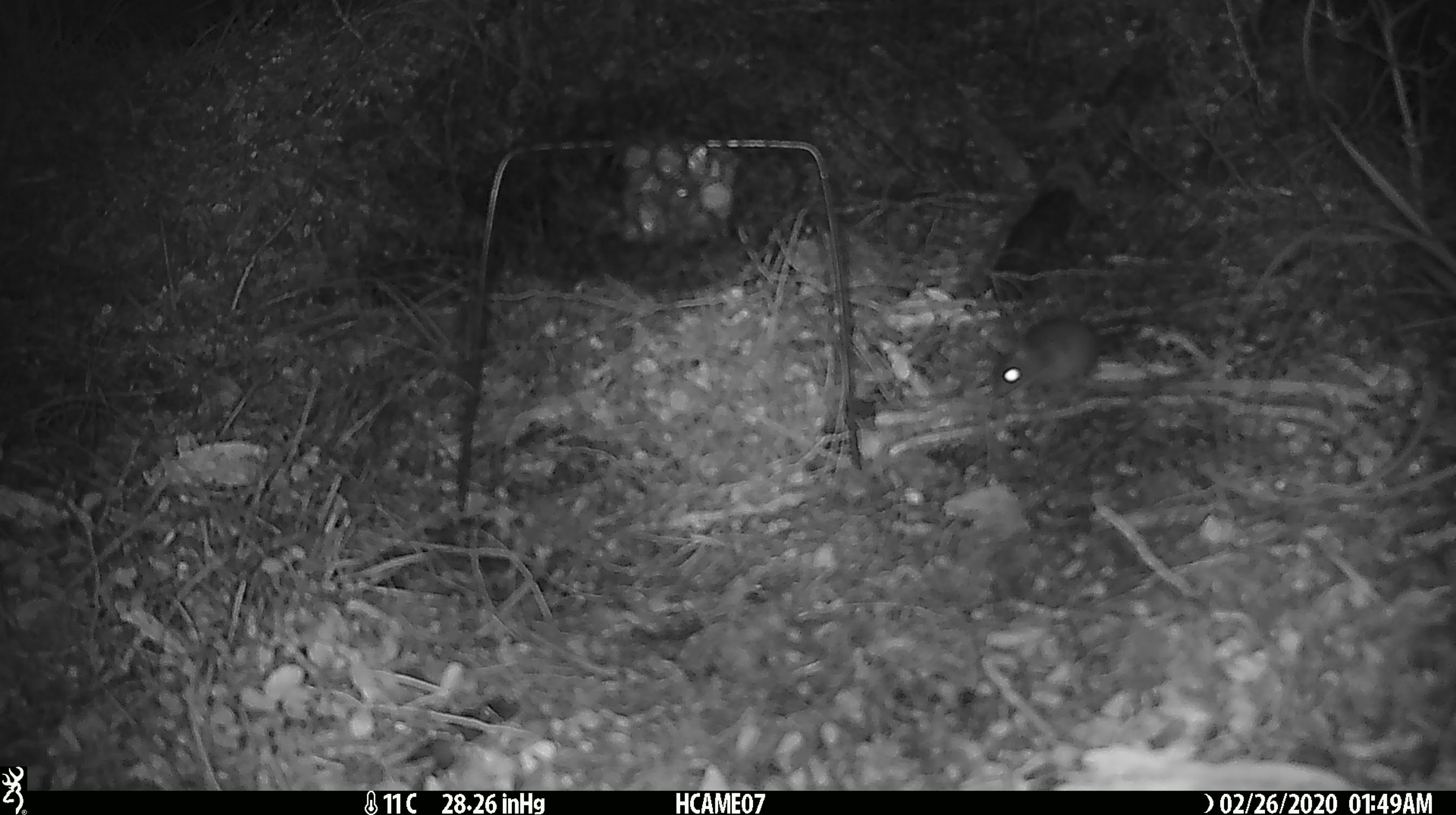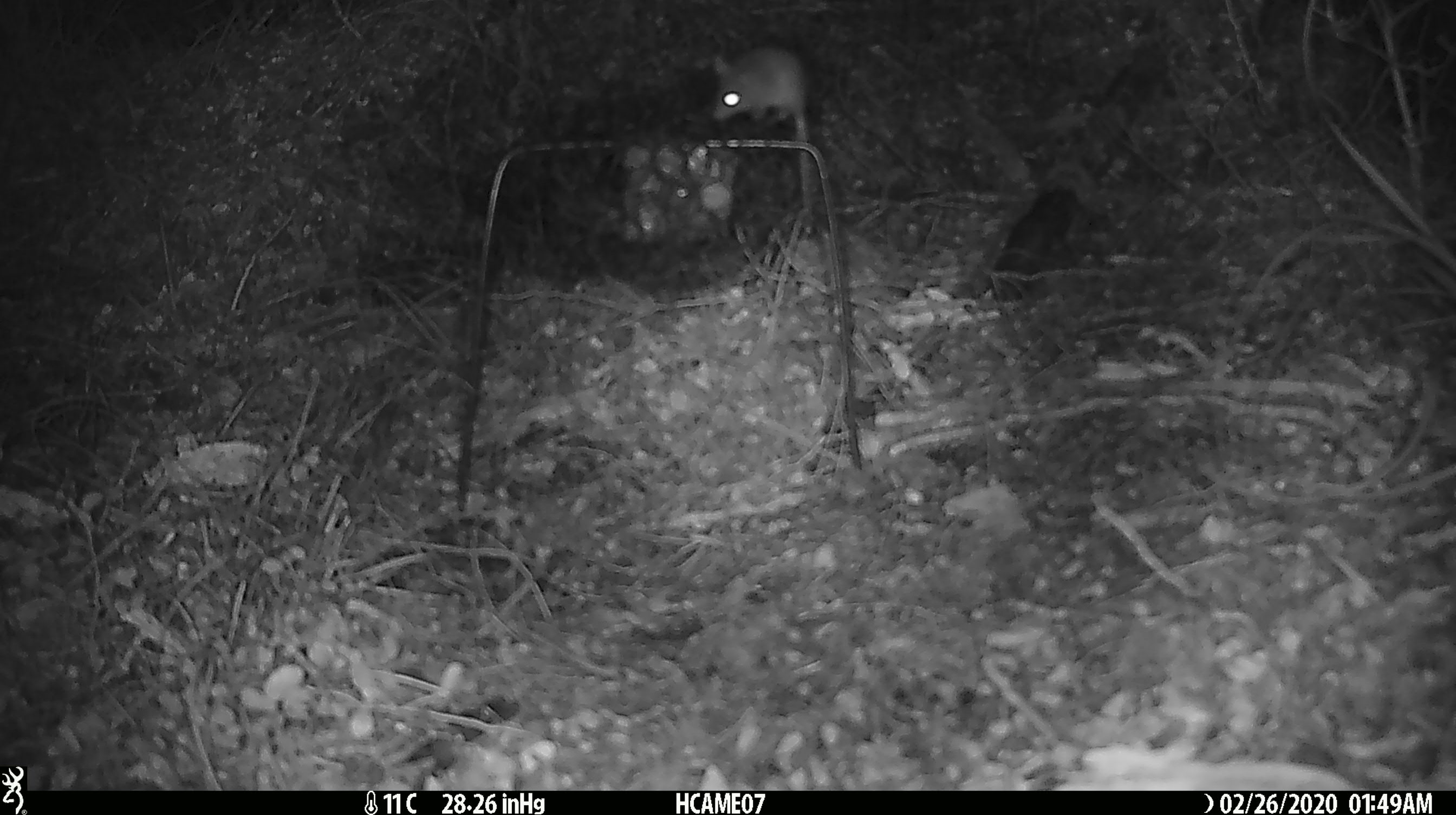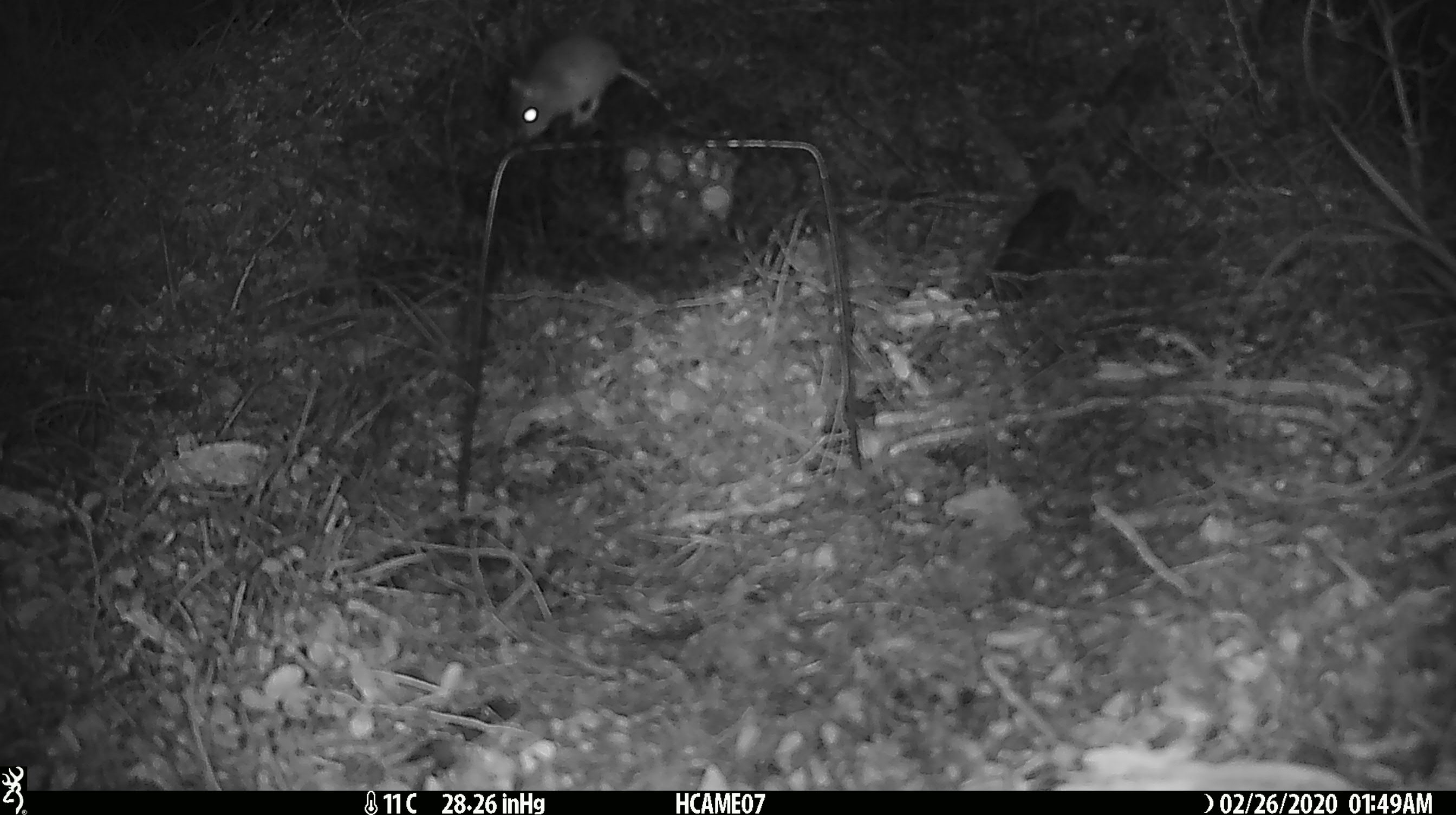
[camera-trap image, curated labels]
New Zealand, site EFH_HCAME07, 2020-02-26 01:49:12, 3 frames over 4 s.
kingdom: Animalia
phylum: Chordata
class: Mammalia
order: Rodentia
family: Muridae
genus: Mus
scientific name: Mus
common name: mouse